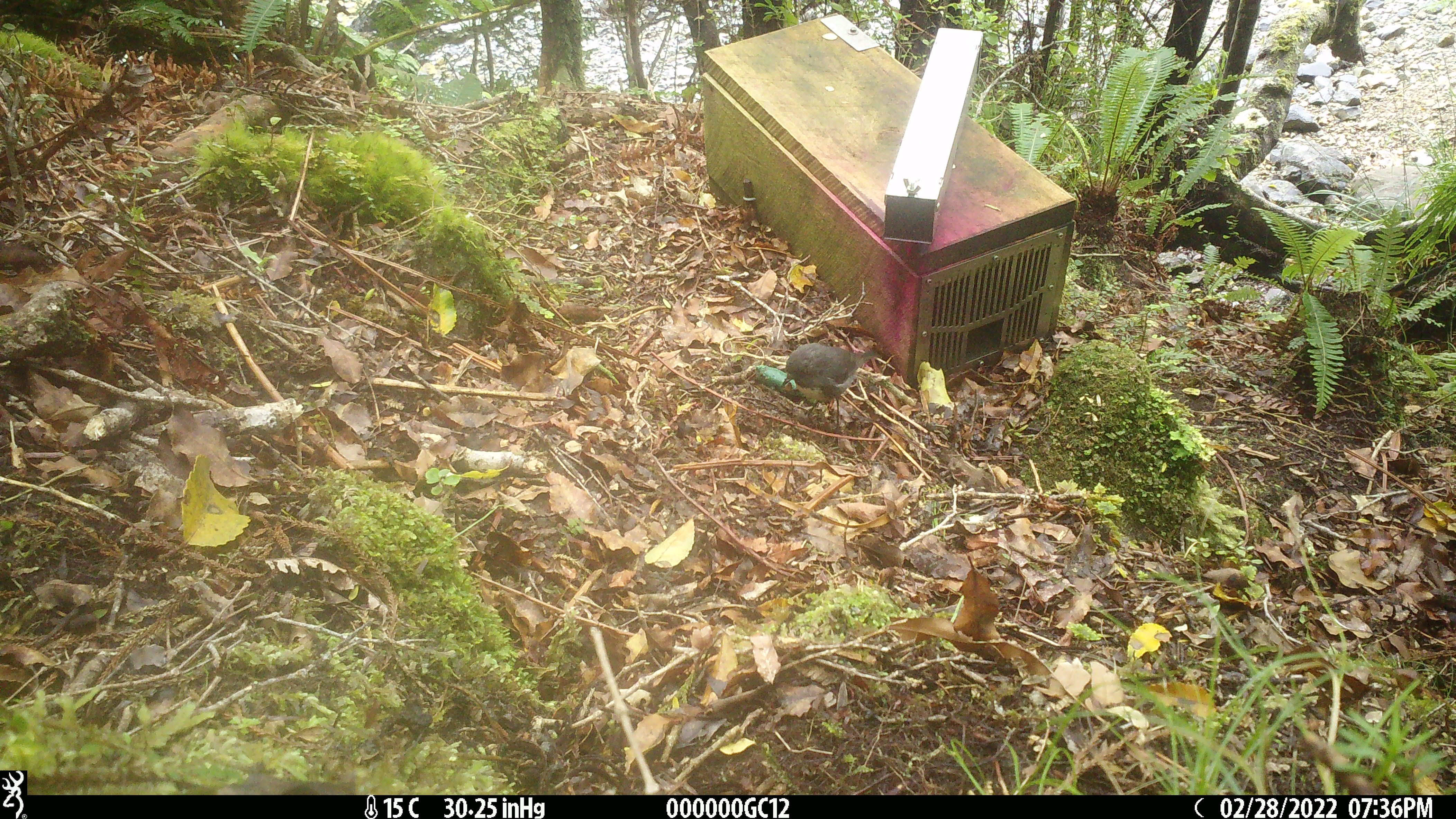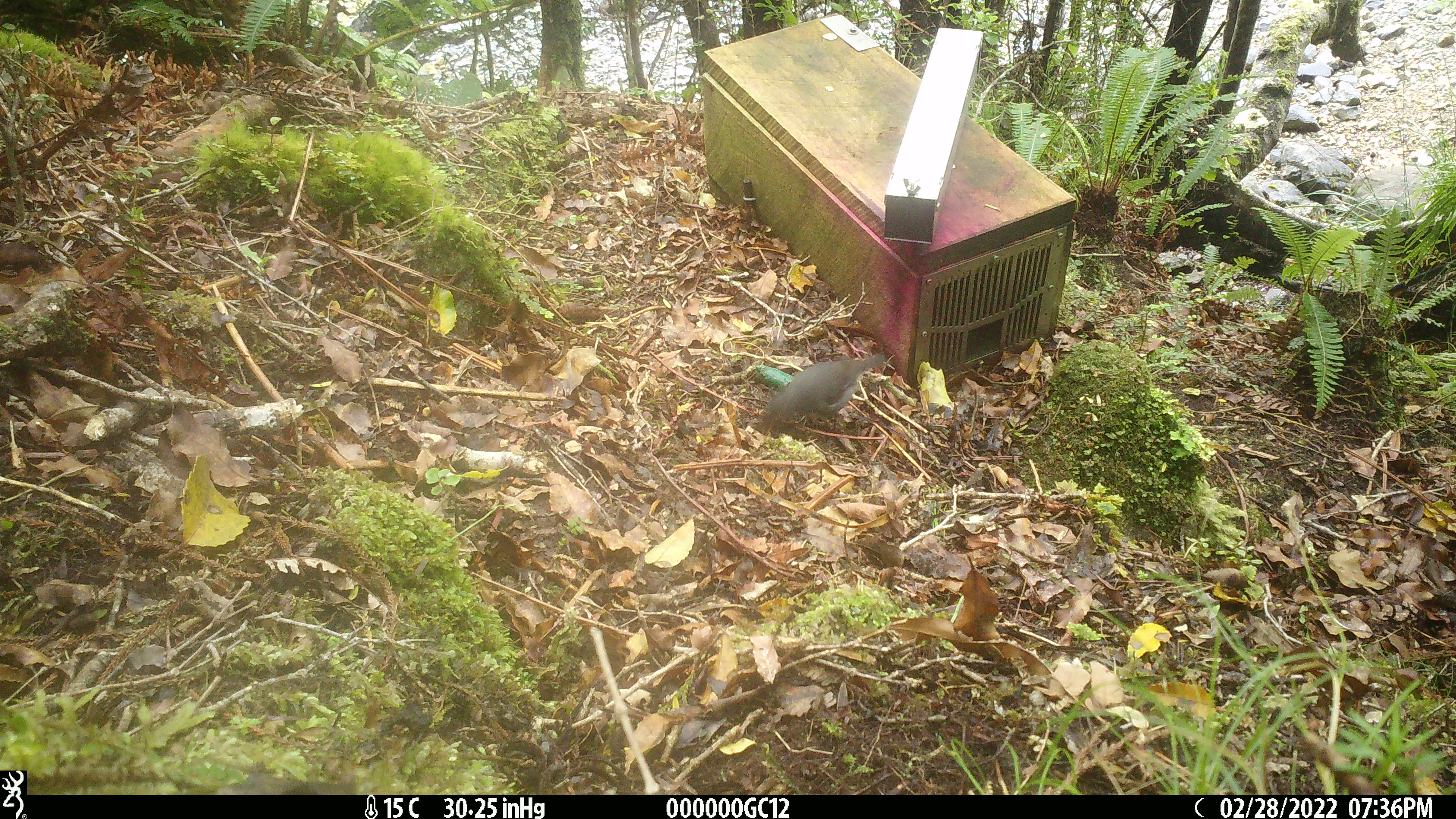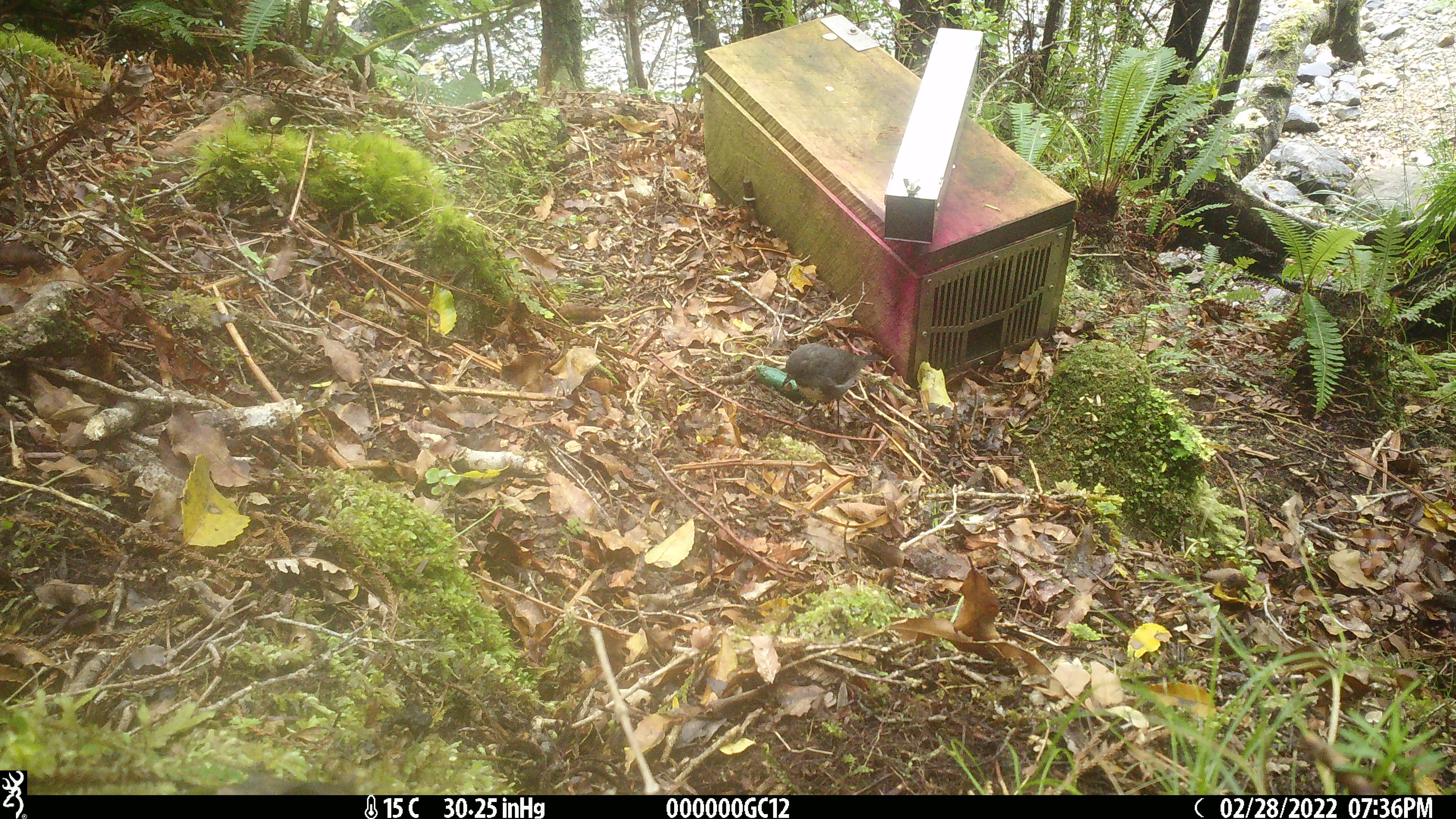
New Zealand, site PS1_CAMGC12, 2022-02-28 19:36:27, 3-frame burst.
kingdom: Animalia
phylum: Chordata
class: Aves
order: Passeriformes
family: Petroicidae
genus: Petroica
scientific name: Petroica australis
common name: new zealand robin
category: robin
Robin (new zealand robin) (Petroica australis).